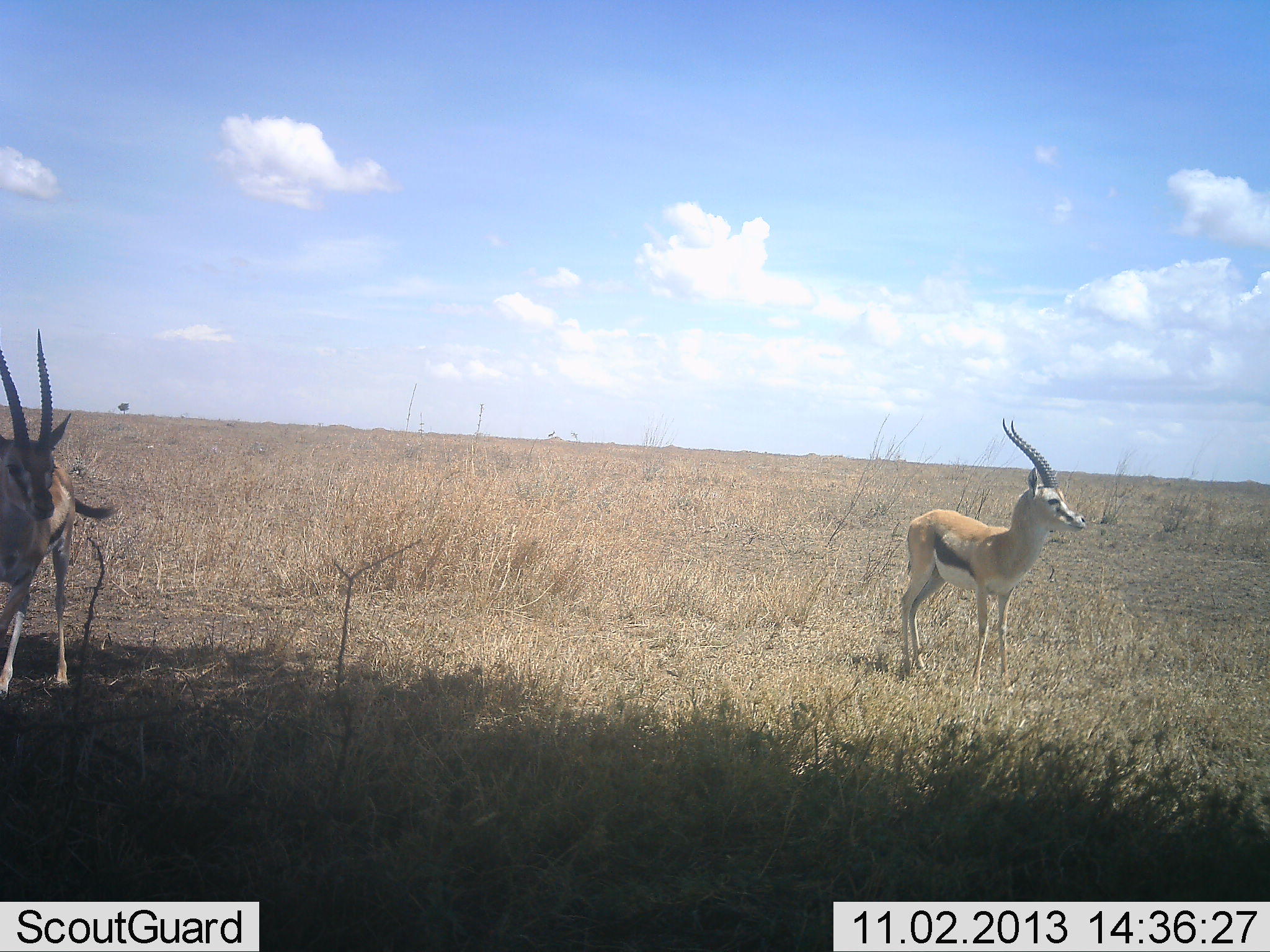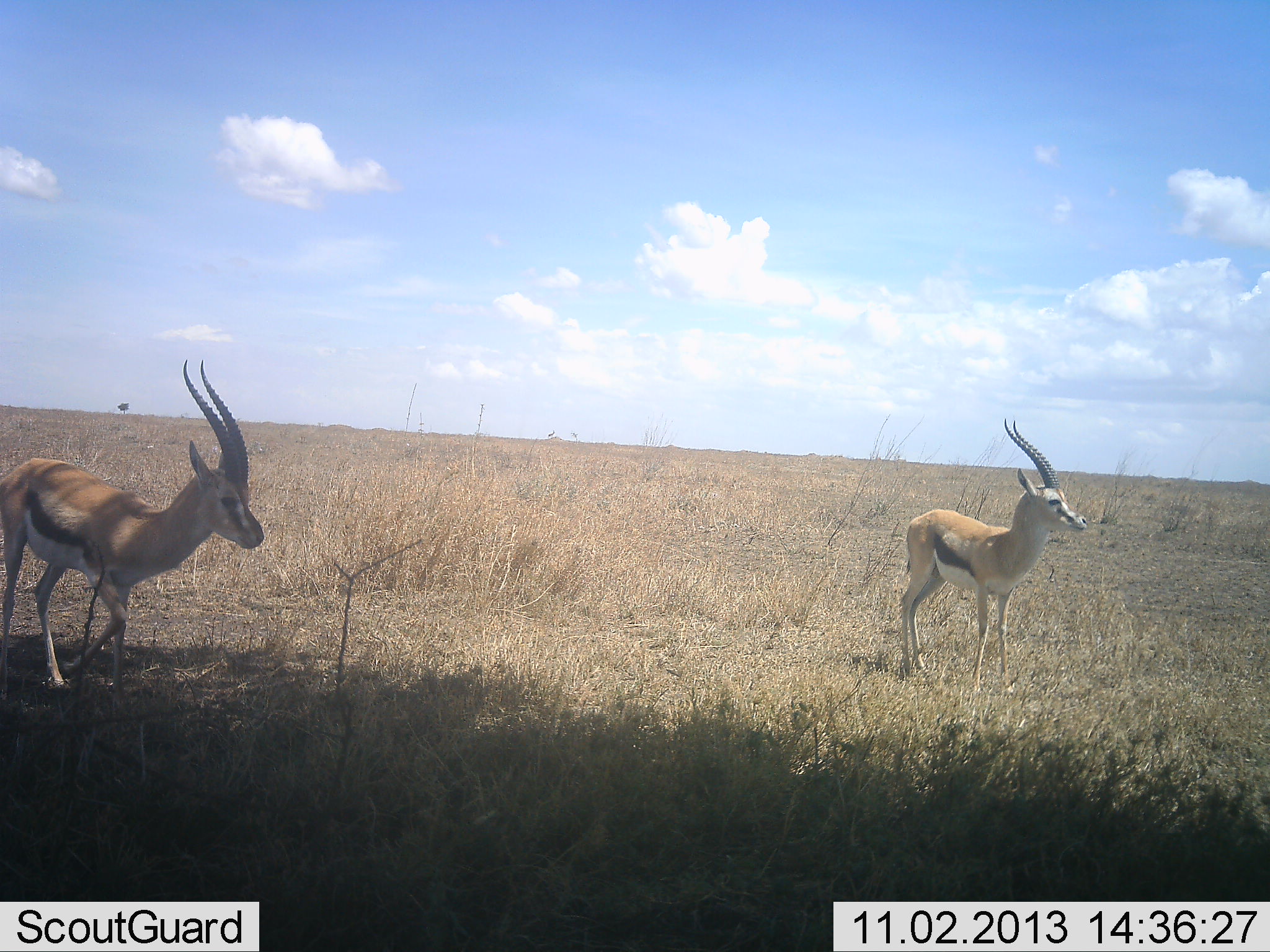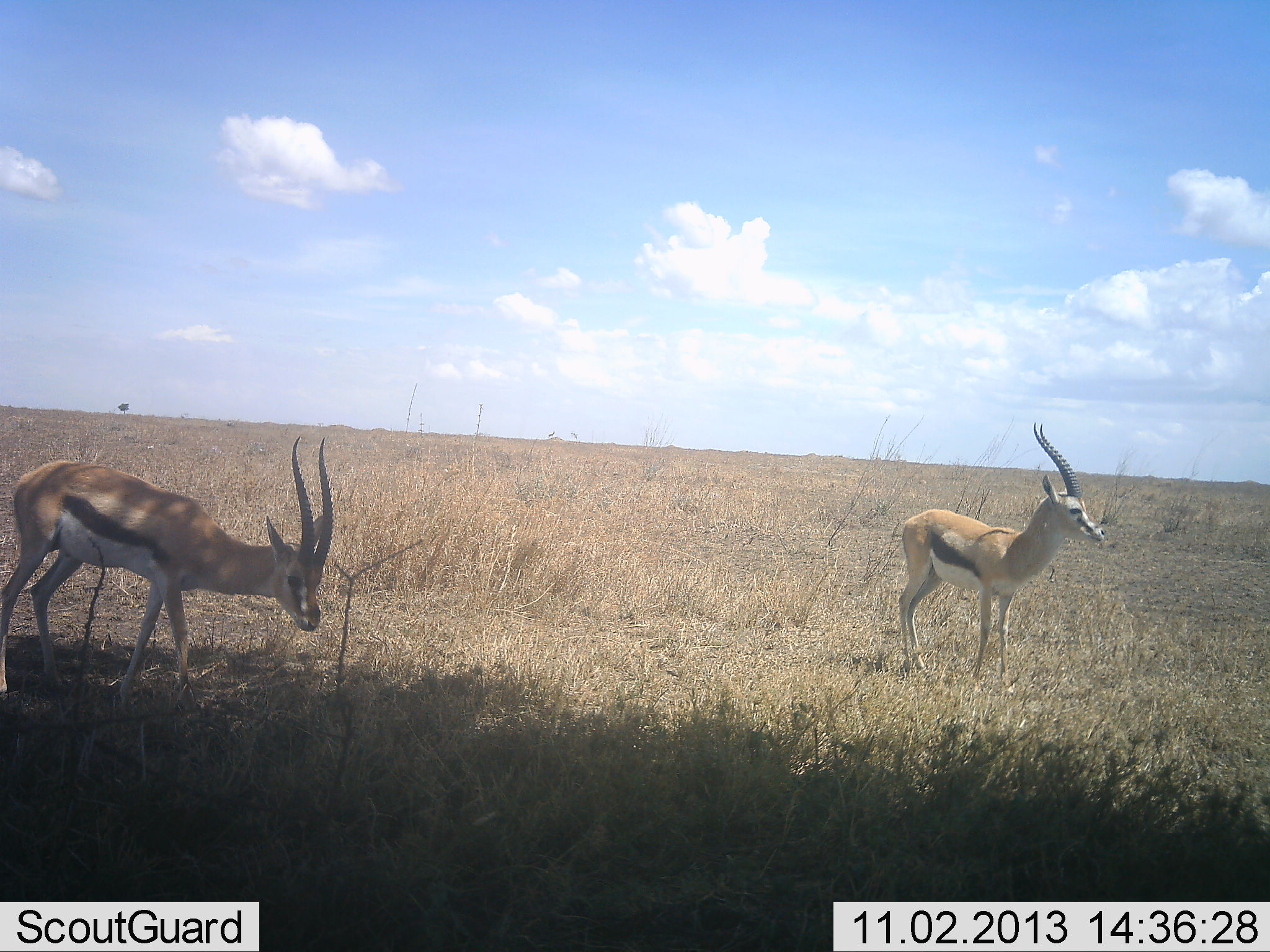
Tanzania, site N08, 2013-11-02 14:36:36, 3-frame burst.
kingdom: Animalia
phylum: Chordata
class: Mammalia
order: Artiodactyla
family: Bovidae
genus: Eudorcas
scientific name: Eudorcas thomsonii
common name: thomson's gazelle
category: gazellethomsons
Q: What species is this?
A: Gazellethomsons (thomson's gazelle) (Eudorcas thomsonii).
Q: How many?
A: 2.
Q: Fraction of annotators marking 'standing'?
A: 100%.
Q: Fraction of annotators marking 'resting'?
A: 0%.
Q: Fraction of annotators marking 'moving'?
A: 50%.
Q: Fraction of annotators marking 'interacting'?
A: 0%.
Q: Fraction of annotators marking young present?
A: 0%.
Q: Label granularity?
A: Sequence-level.